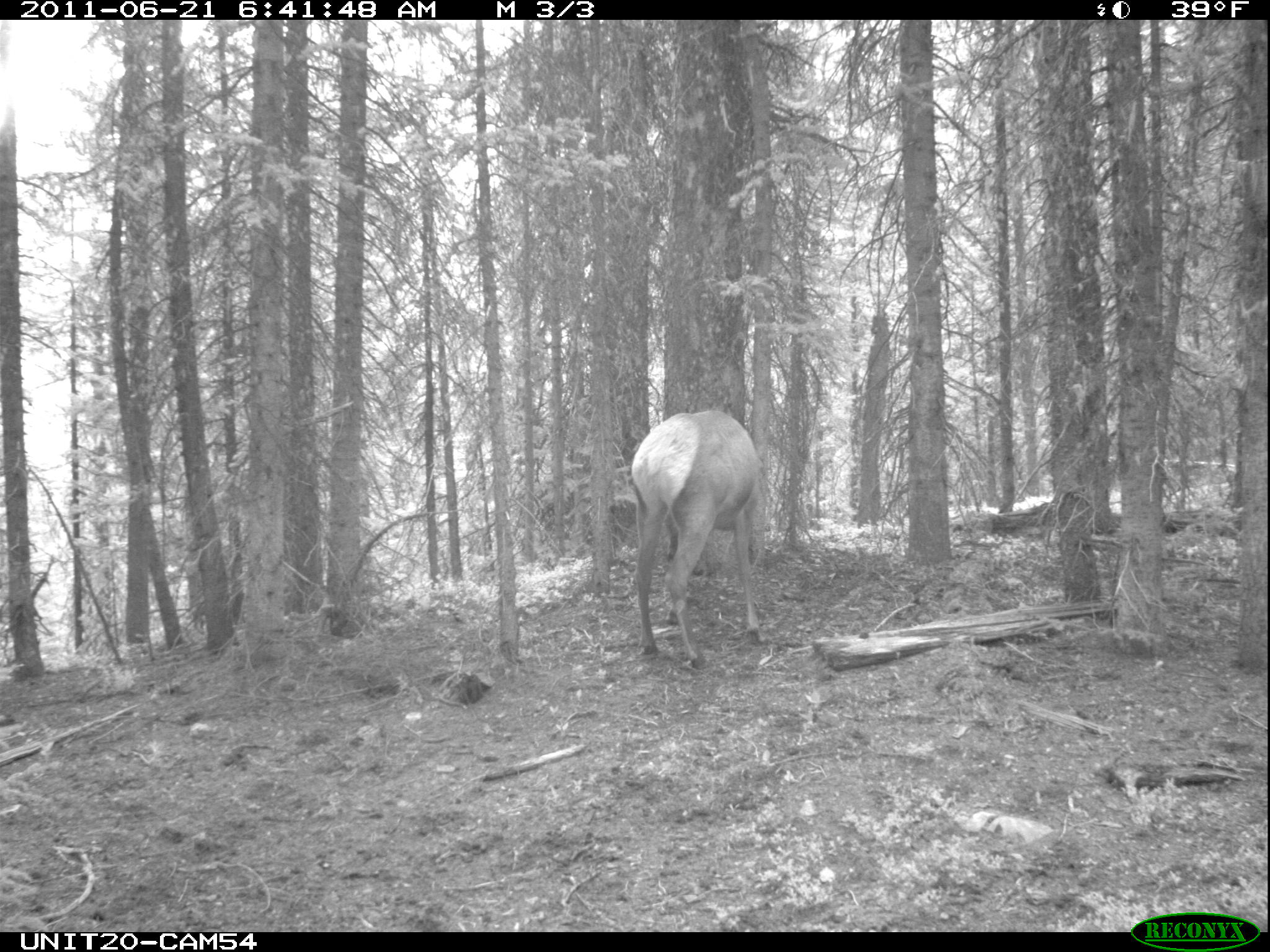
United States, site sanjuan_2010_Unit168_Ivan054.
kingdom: Animalia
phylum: Chordata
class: Mammalia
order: Artiodactyla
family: Cervidae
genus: Cervus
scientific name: Cervus elaphus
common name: red deer